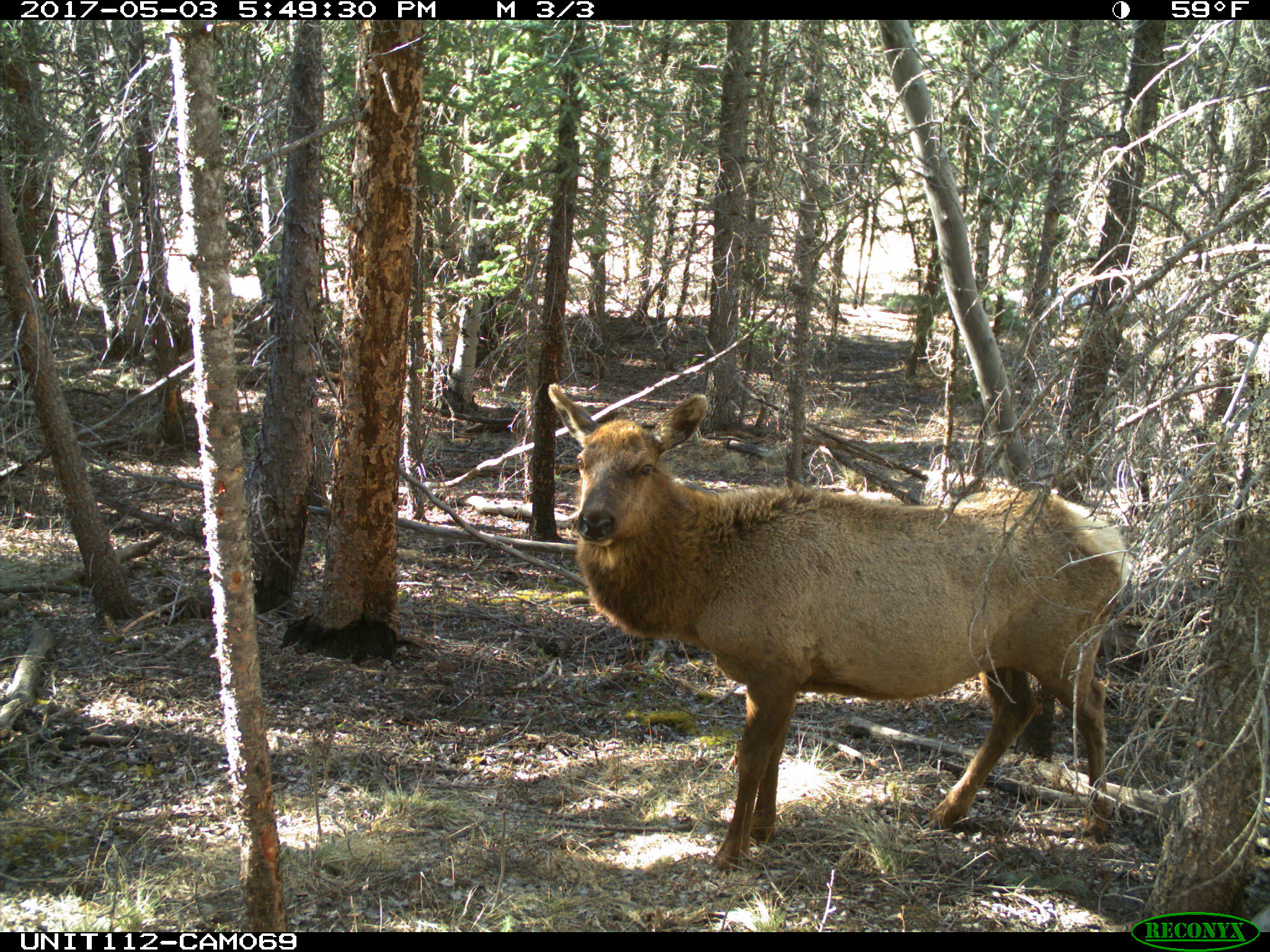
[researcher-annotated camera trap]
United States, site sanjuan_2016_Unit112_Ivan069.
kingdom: Animalia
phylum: Chordata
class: Mammalia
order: Artiodactyla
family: Cervidae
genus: Cervus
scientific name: Cervus elaphus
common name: red deer